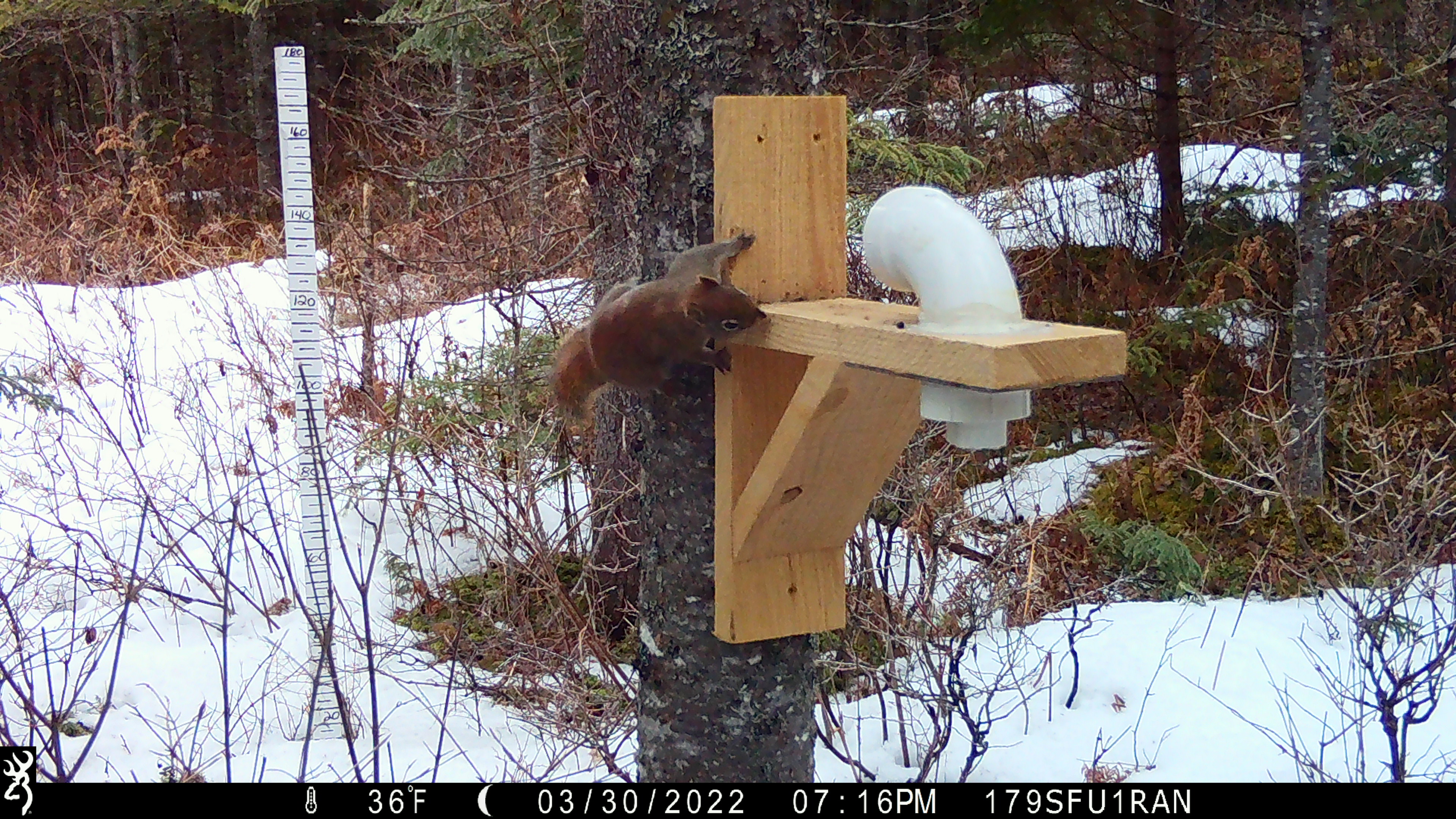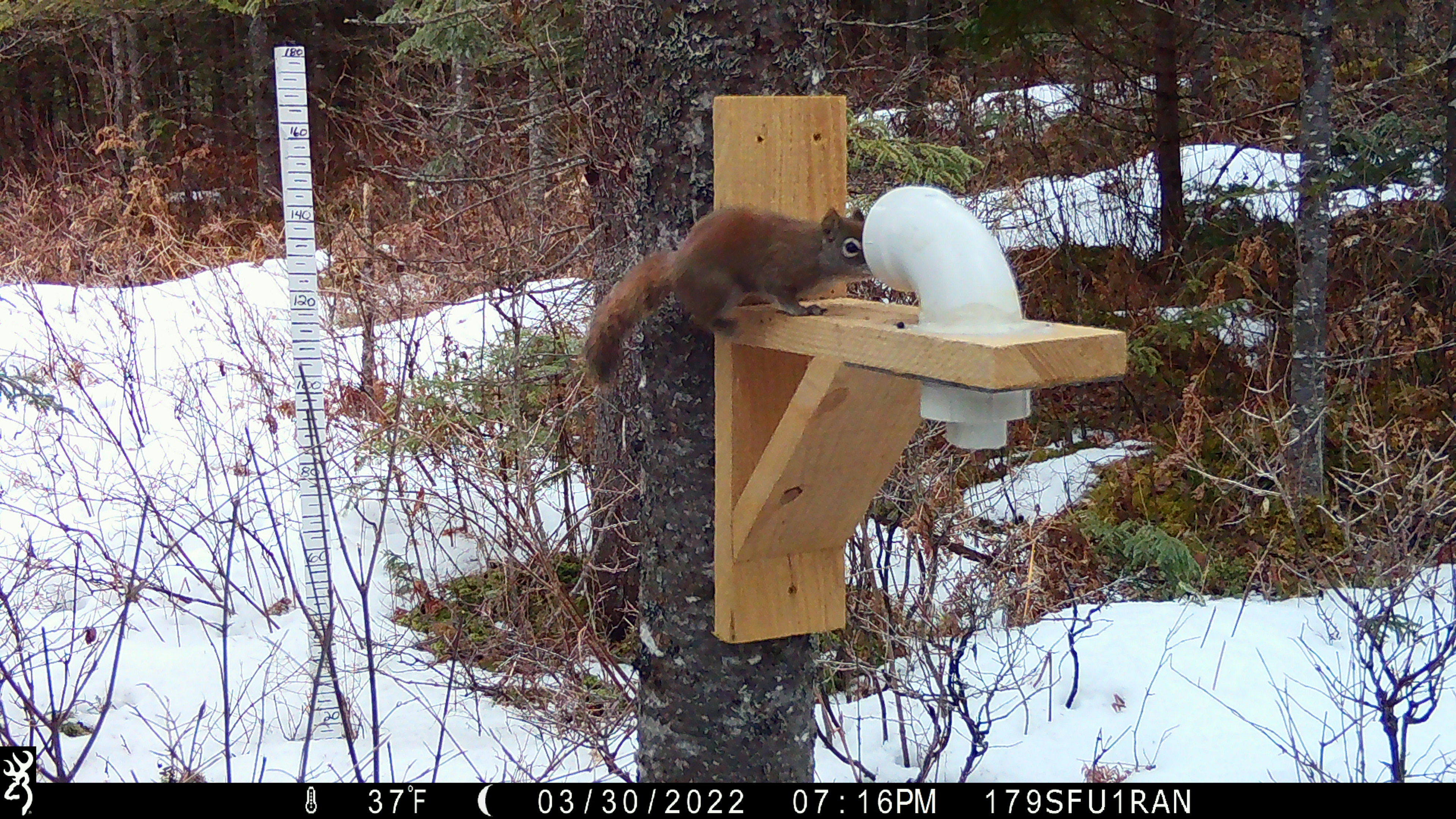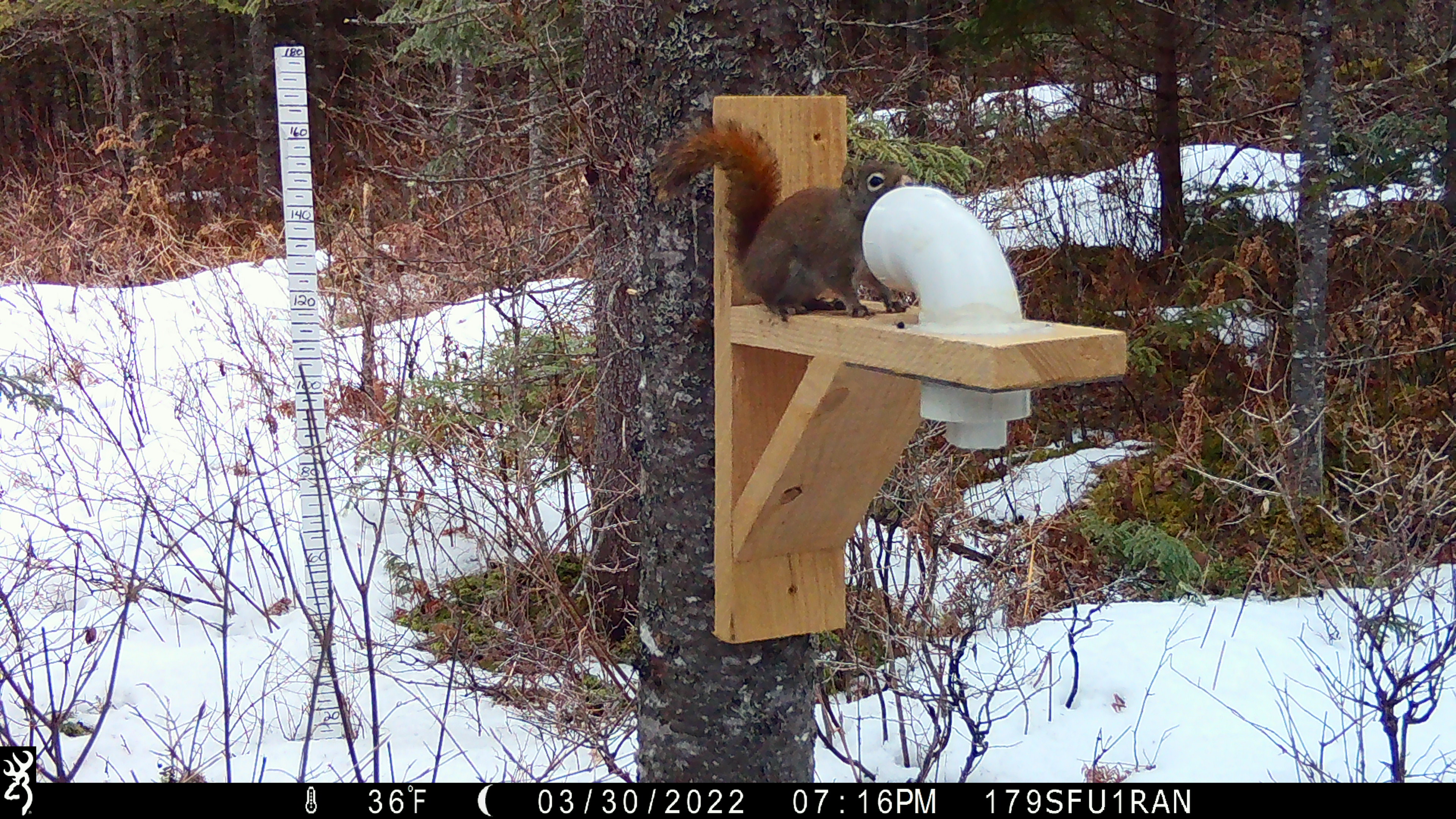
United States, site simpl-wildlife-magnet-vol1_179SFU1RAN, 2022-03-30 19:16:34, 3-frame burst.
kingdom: Animalia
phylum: Chordata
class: Mammalia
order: Rodentia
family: Sciuridae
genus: Tamiasciurus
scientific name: Tamiasciurus hudsonicus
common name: red squirrel